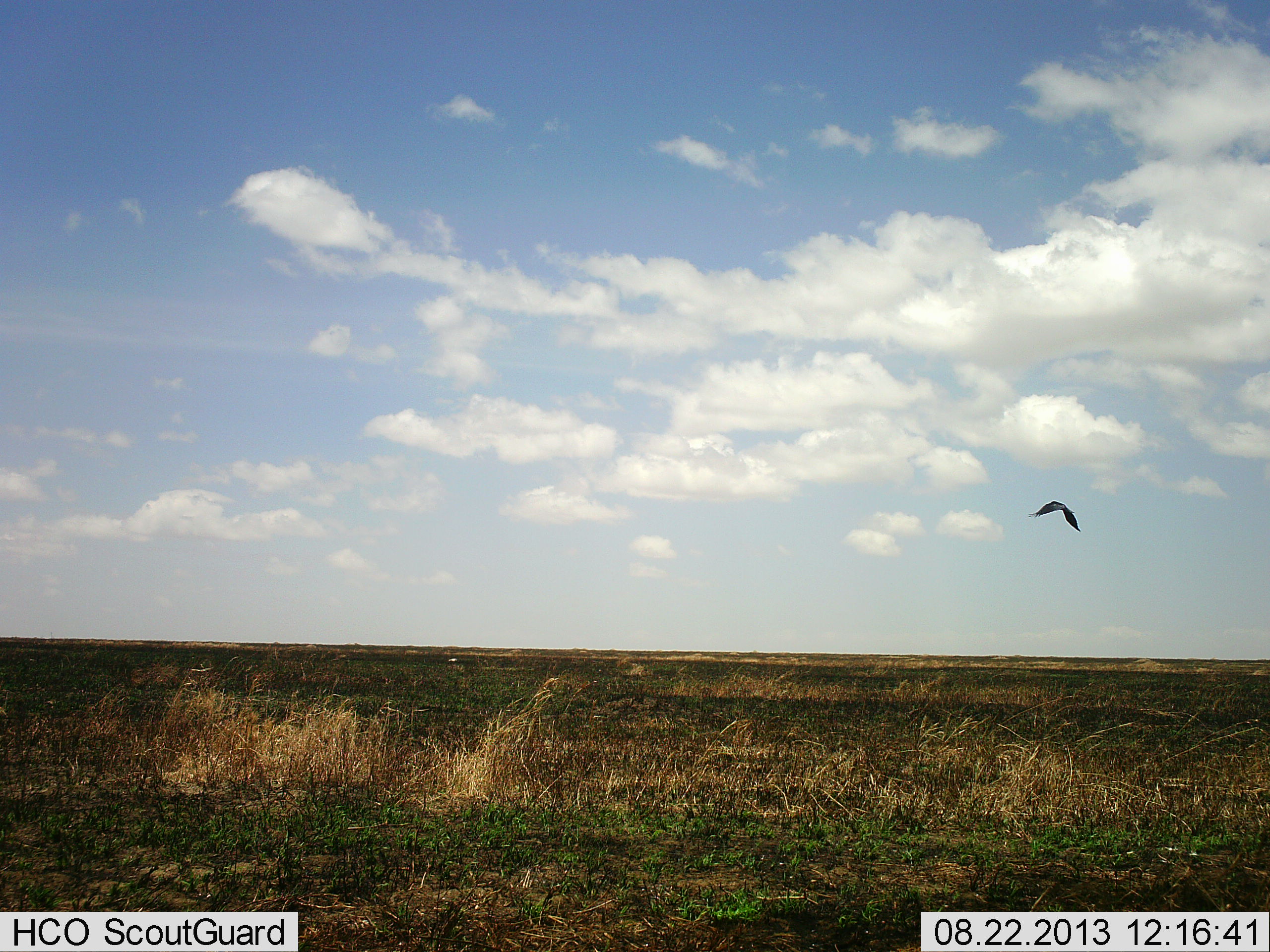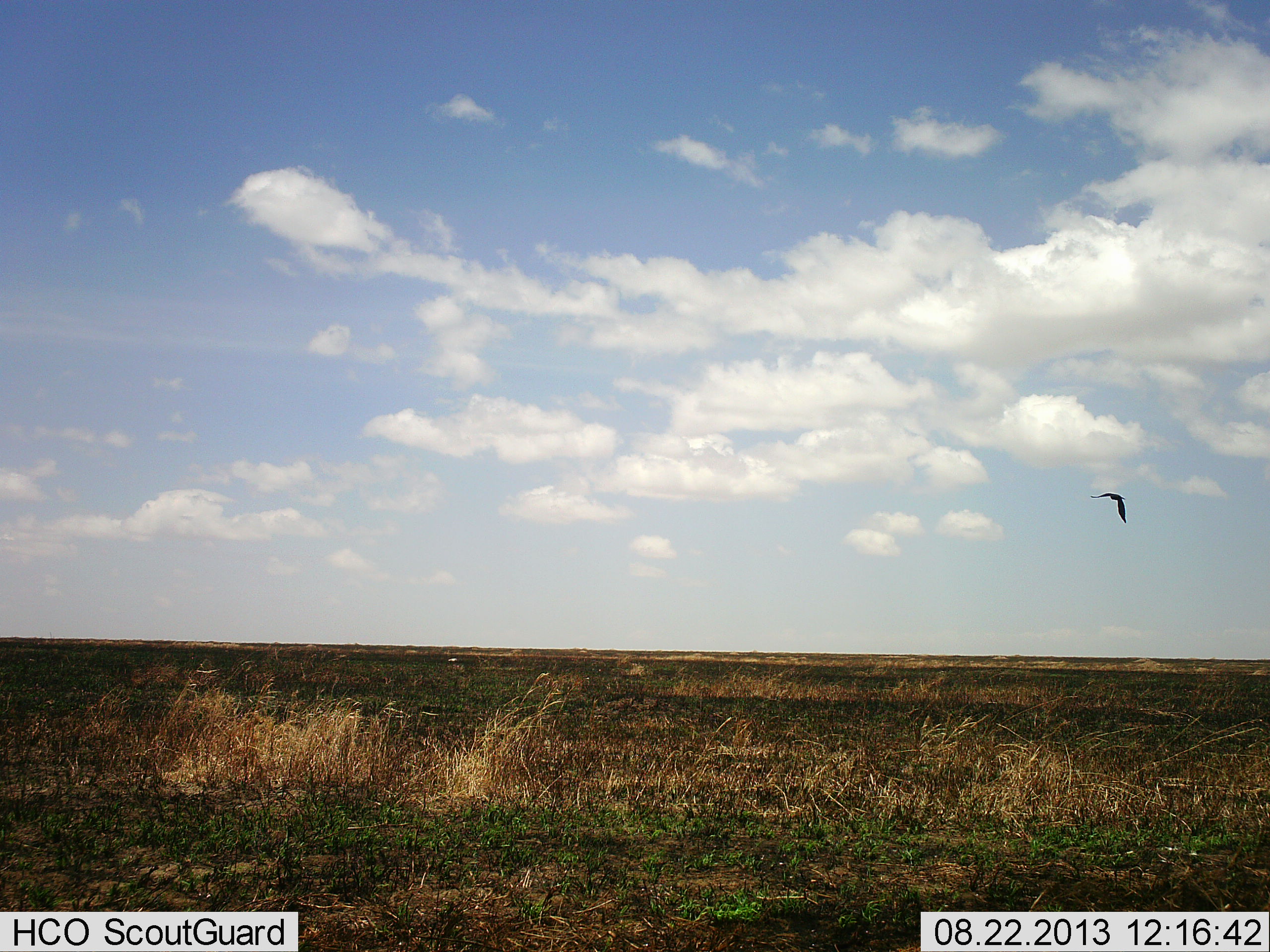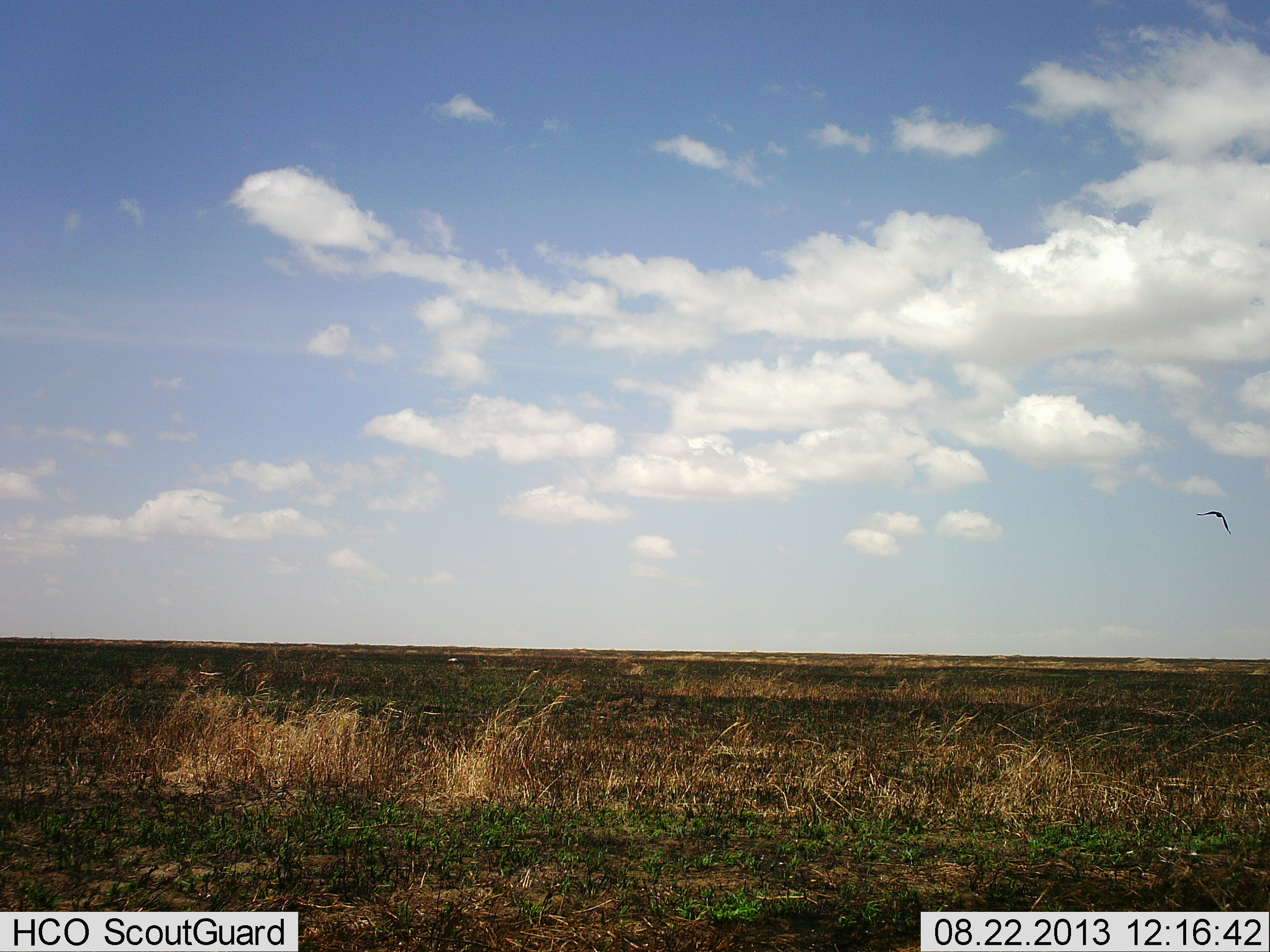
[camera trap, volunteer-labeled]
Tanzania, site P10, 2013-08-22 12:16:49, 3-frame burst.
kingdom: Animalia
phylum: Chordata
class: Aves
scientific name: Aves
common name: bird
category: otherbird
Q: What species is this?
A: Otherbird (bird) (Aves).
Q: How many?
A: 1.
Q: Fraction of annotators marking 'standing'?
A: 0%.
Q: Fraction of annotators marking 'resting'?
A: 0%.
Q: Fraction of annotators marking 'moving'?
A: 100%.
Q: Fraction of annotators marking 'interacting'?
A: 0%.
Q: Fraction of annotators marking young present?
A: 0%.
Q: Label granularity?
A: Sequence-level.